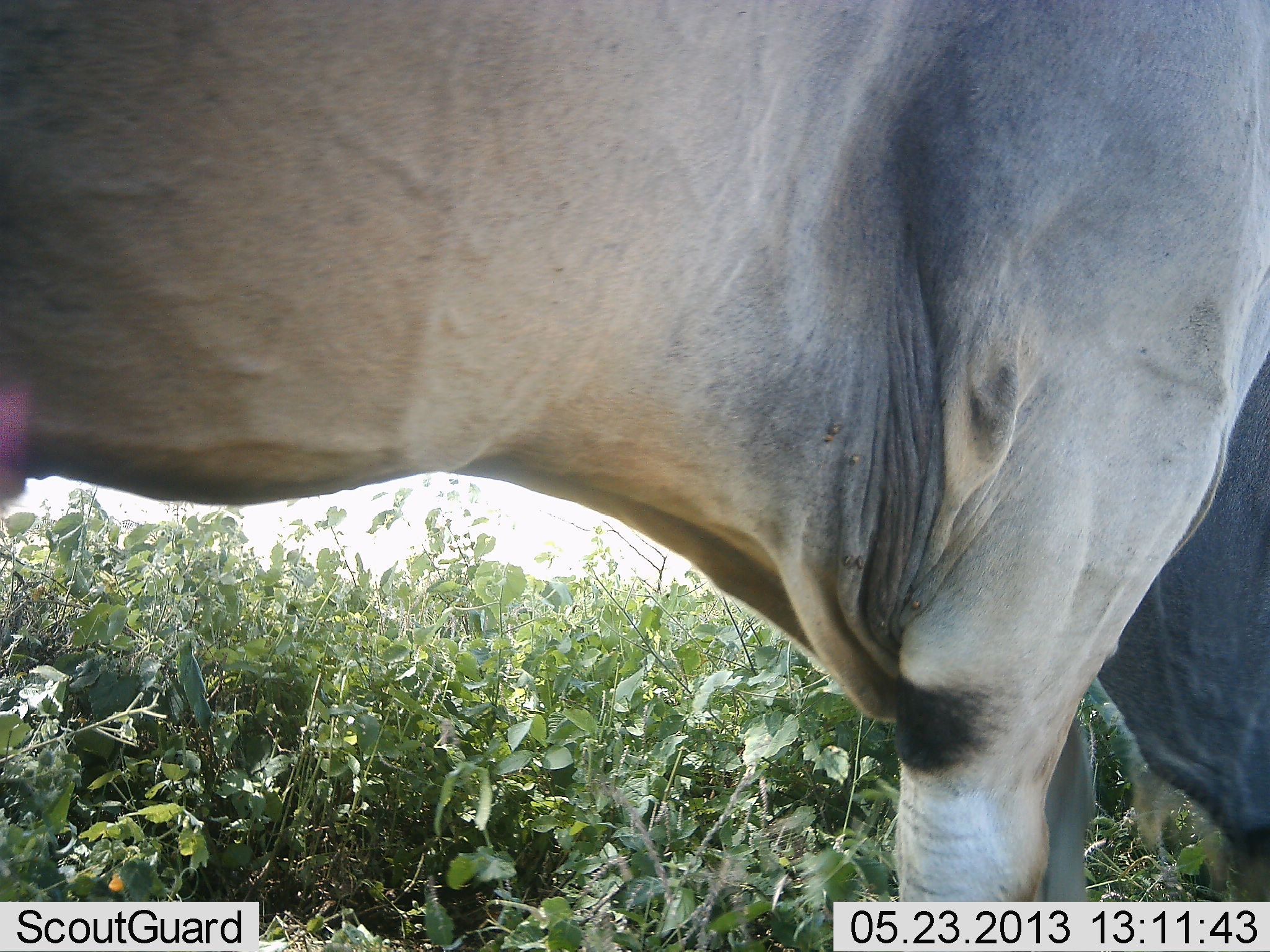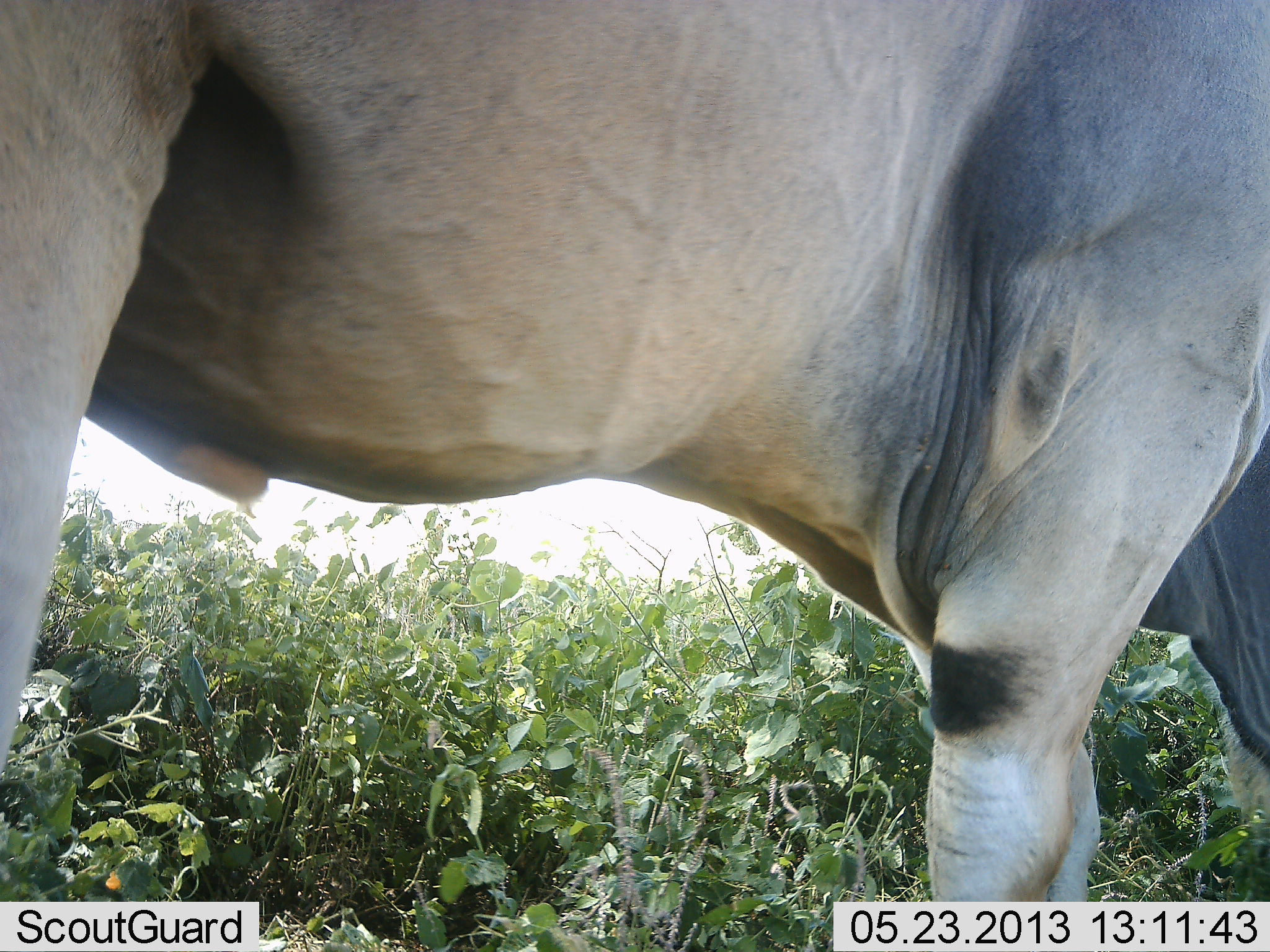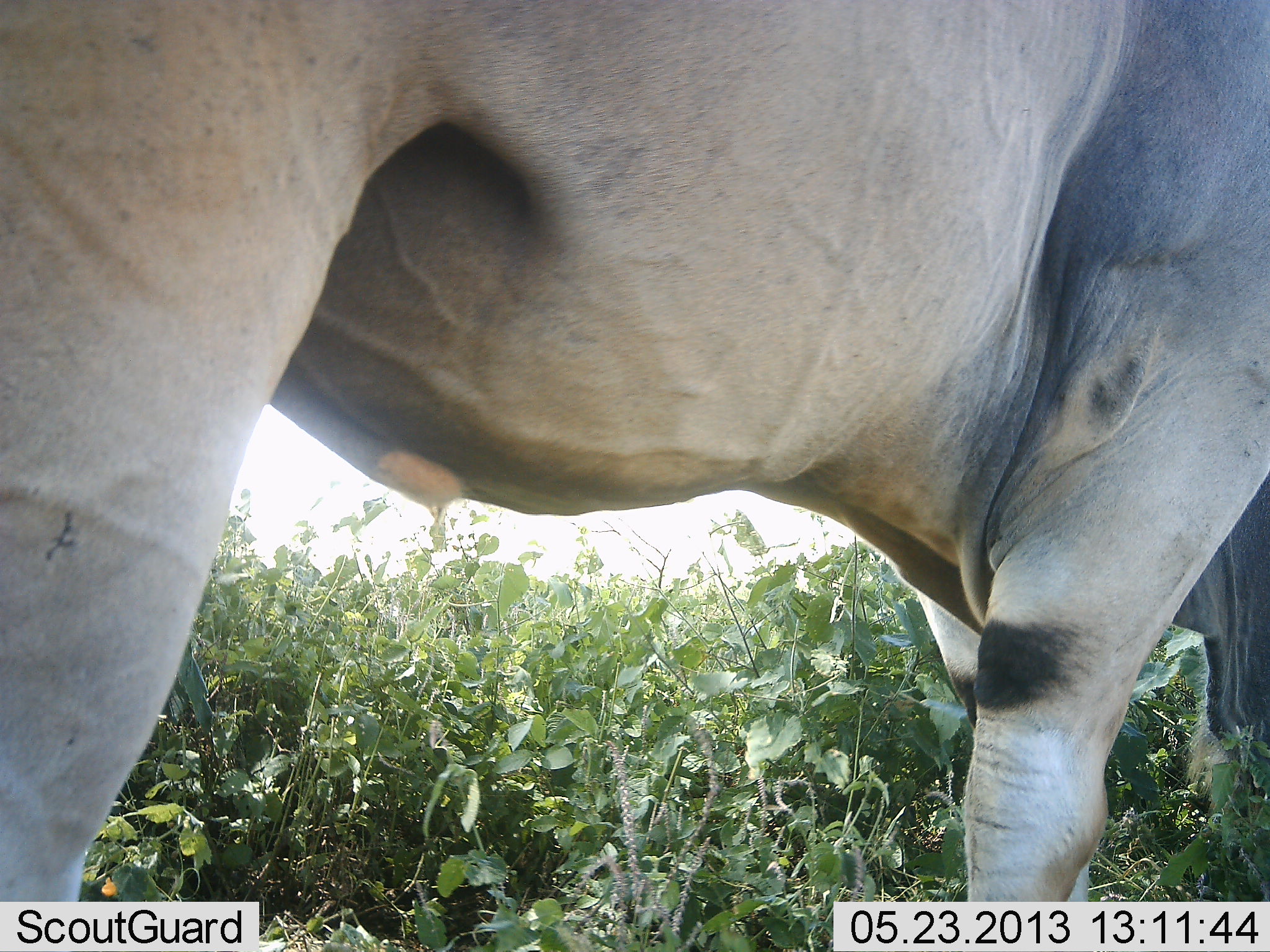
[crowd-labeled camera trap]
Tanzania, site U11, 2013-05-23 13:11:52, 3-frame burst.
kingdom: Animalia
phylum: Chordata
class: Mammalia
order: Artiodactyla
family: Bovidae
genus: Tragelaphus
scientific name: Tragelaphus oryx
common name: eland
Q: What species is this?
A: Eland (Tragelaphus oryx).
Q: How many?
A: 1.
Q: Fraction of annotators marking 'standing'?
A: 40%.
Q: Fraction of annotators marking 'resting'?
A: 0%.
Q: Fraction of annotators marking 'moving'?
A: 27%.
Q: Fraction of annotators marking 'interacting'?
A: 0%.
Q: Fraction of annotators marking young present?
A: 0%.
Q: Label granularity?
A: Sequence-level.